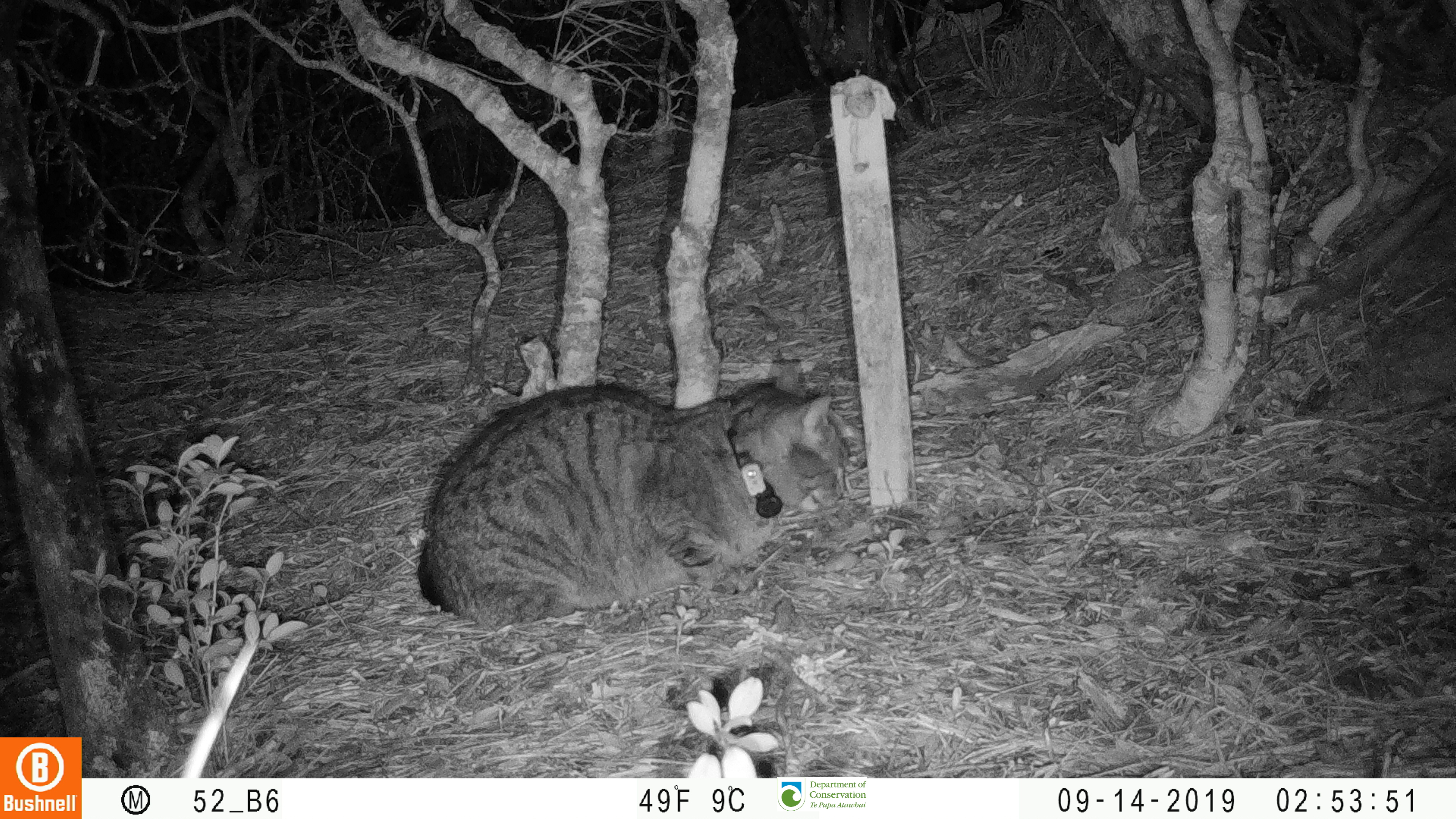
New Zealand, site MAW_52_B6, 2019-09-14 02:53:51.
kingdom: Animalia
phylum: Chordata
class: Mammalia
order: Carnivora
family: Felidae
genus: Felis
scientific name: Felis catus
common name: domestic cat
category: cat